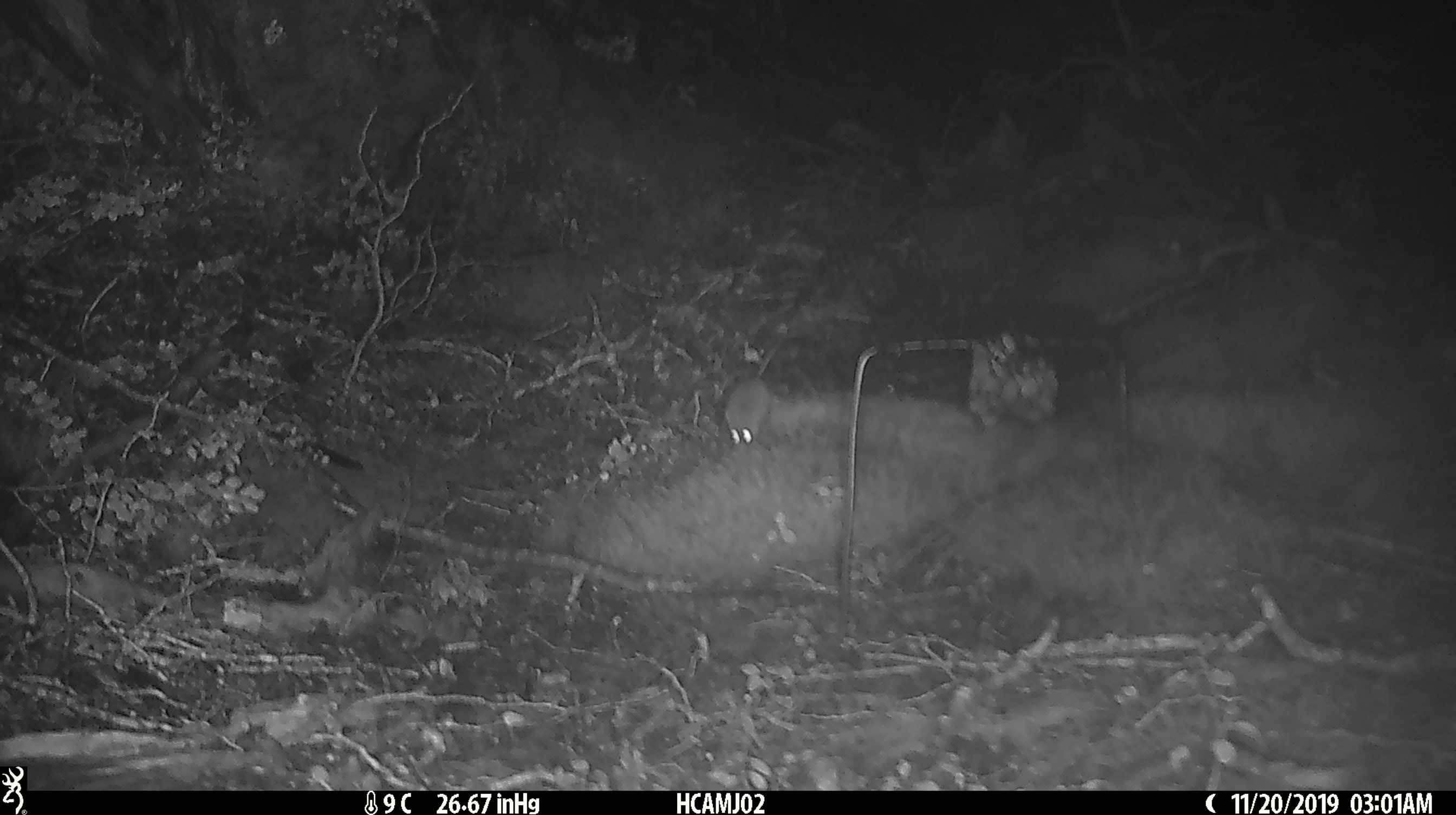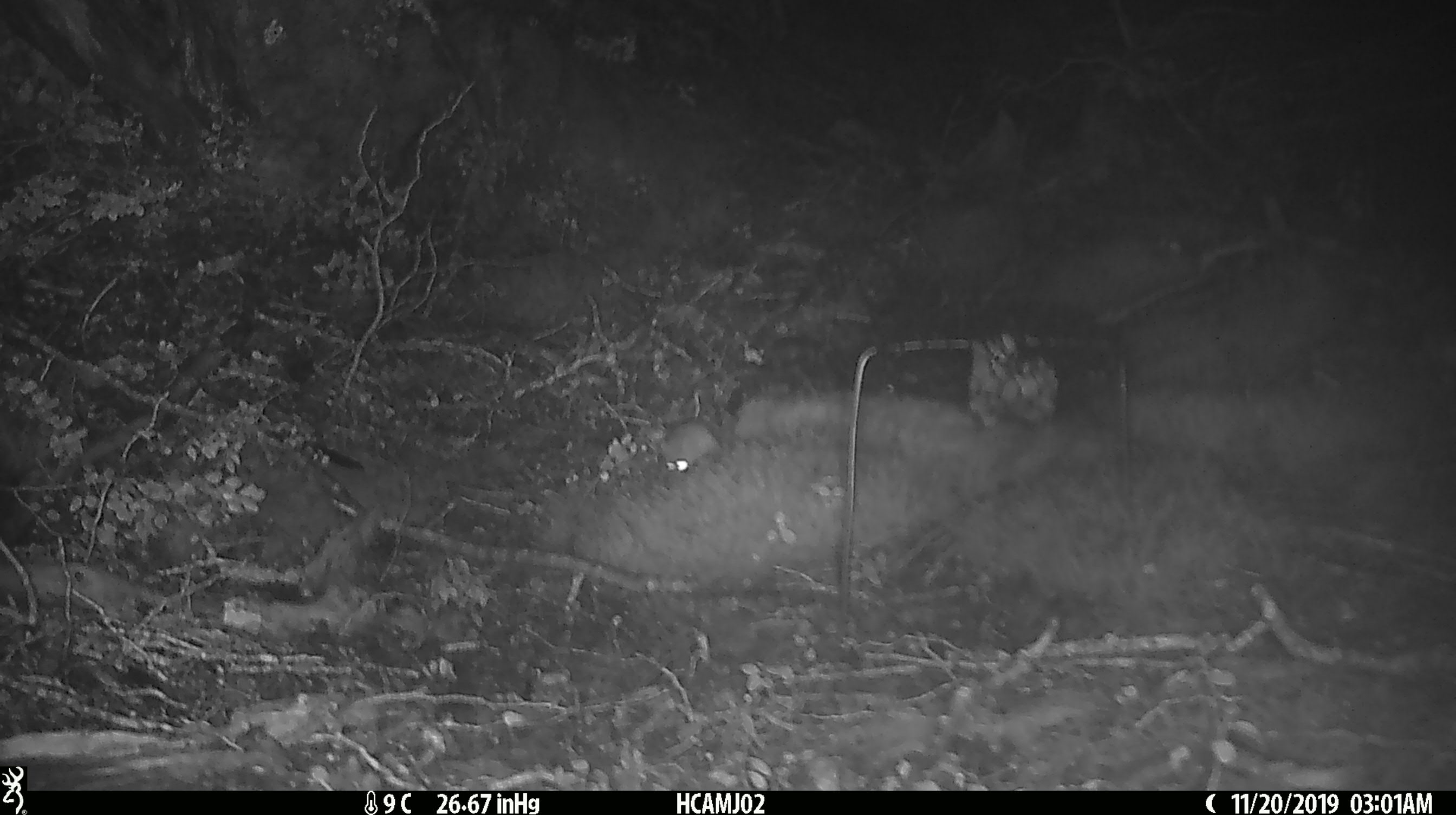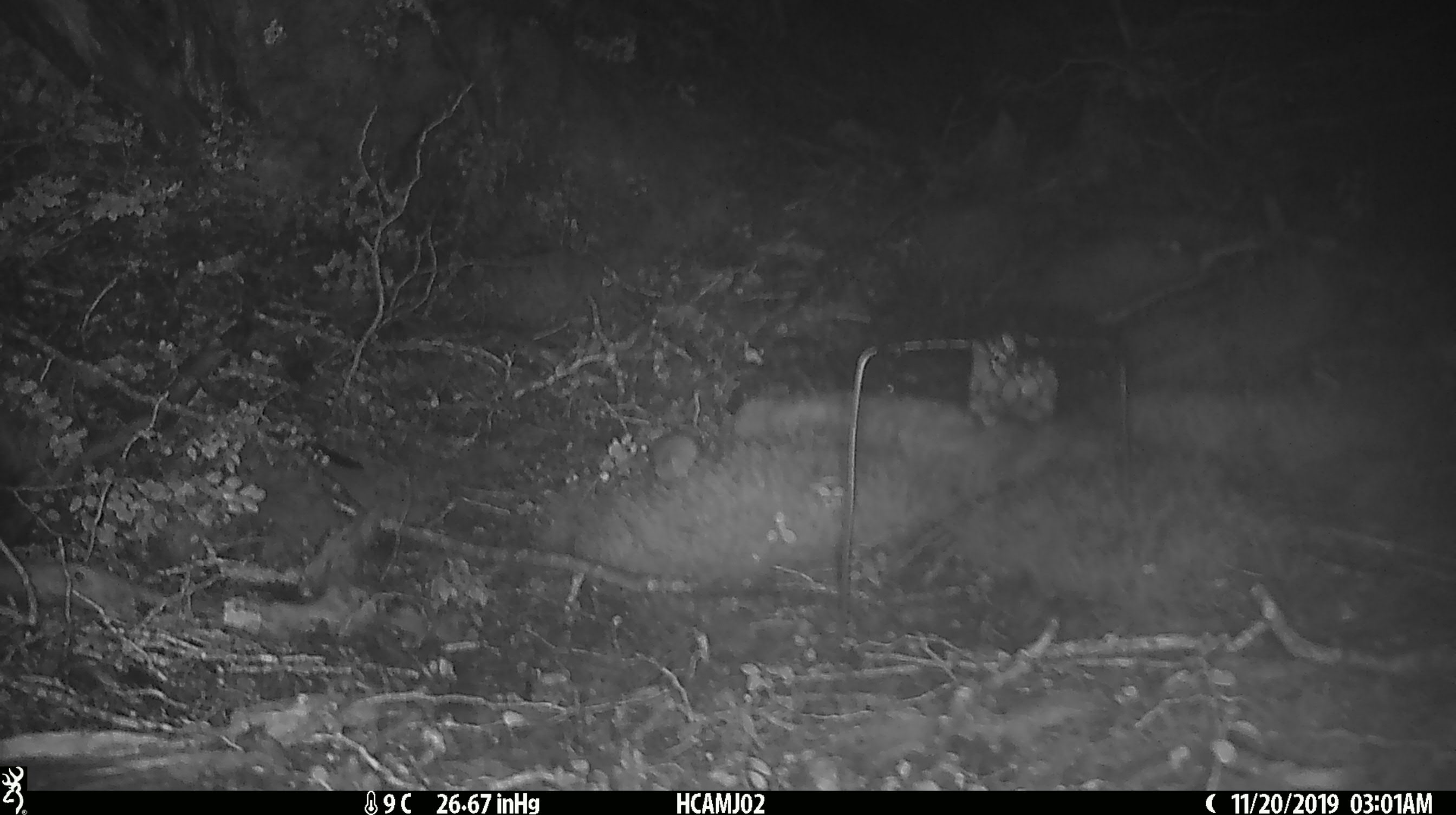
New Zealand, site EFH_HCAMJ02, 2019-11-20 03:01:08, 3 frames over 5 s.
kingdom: Animalia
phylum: Chordata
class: Mammalia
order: Rodentia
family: Muridae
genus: Mus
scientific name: Mus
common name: mouse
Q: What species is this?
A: Mouse (Mus).